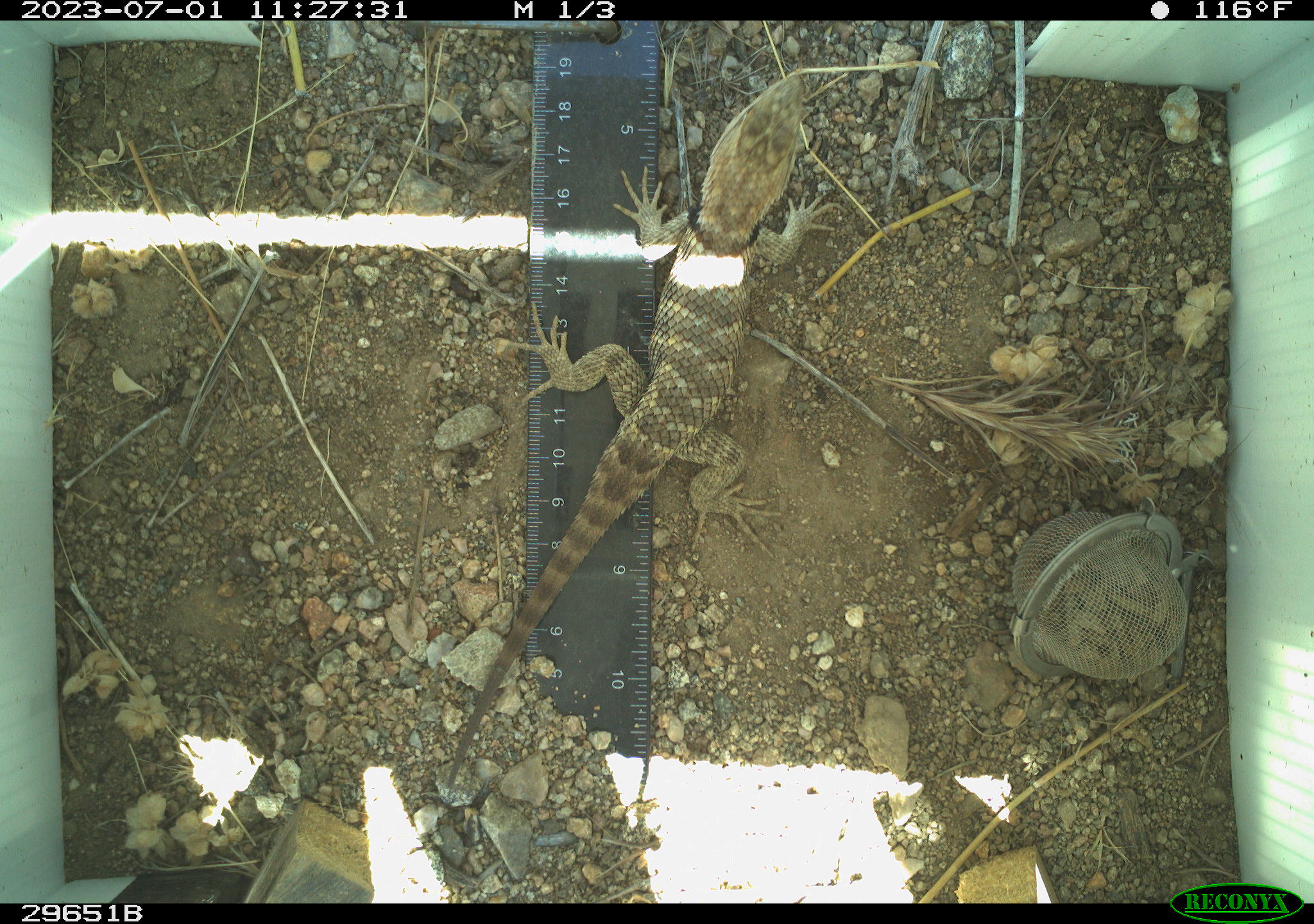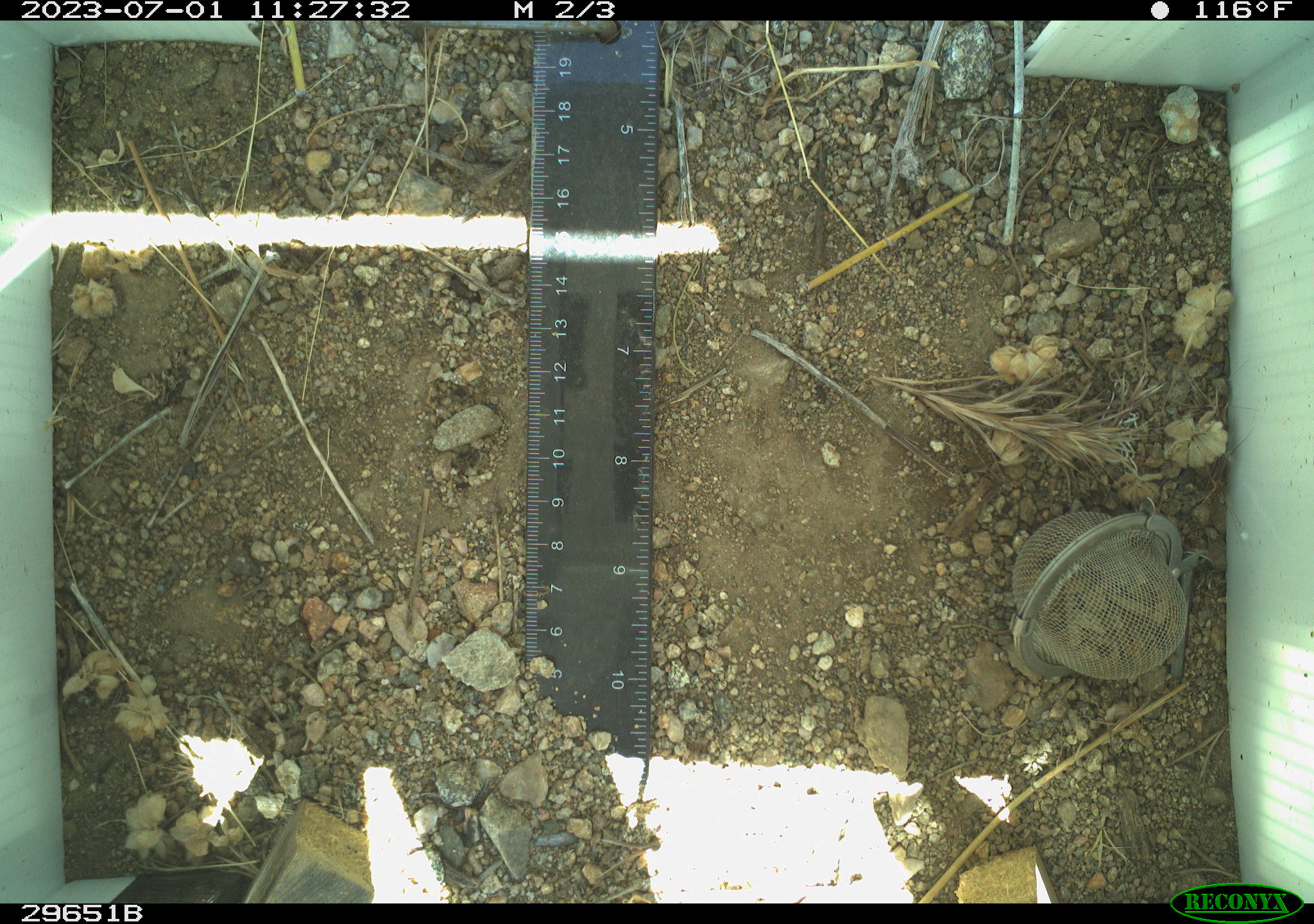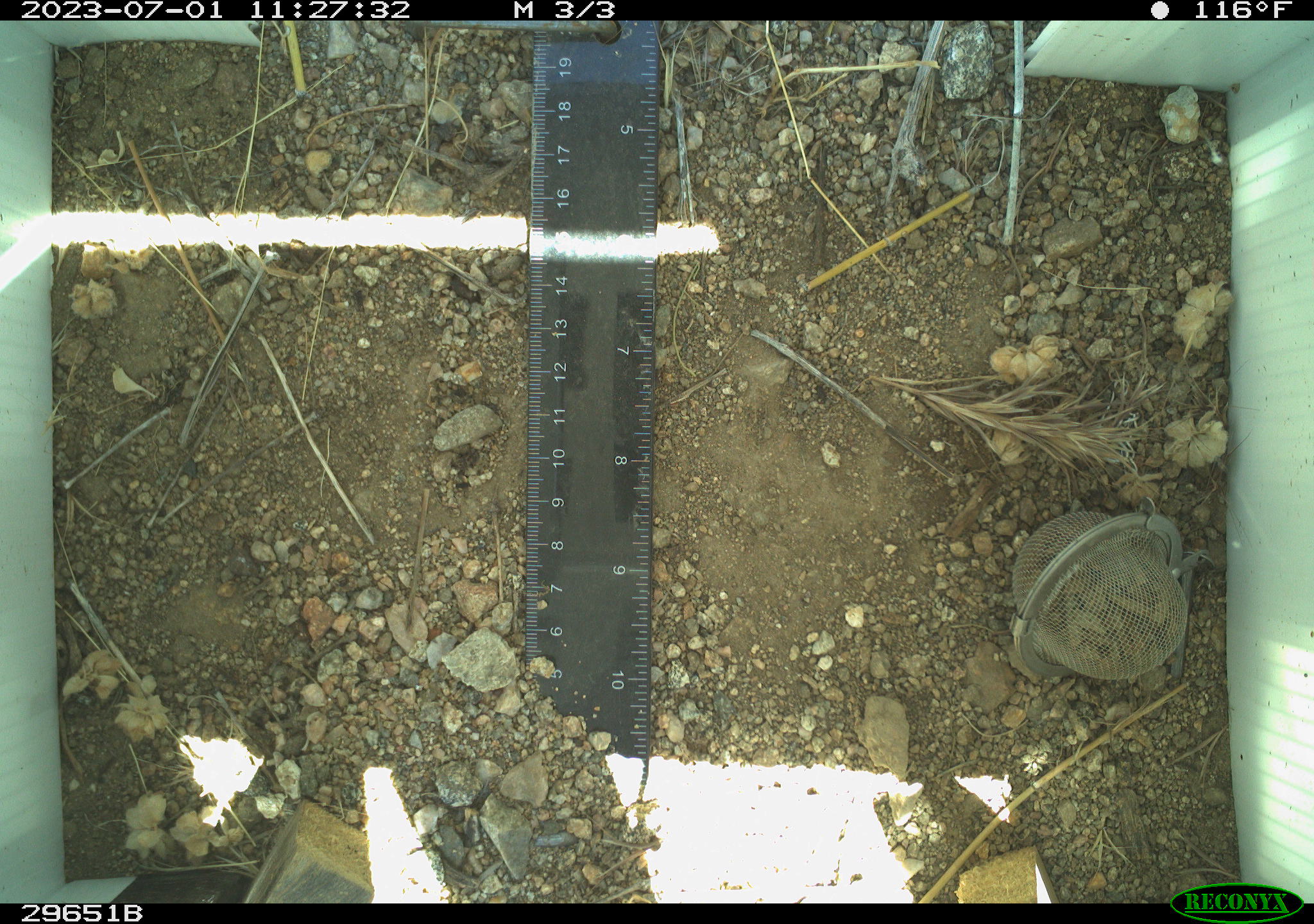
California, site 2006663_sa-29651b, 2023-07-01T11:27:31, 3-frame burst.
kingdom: Animalia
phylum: Chordata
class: Reptilia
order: Squamata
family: Phrynosomatidae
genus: Sceloporus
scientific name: Sceloporus uniformis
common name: yellow-backed spiny lizard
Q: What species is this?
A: Yellow-backed spiny lizard (Sceloporus uniformis).